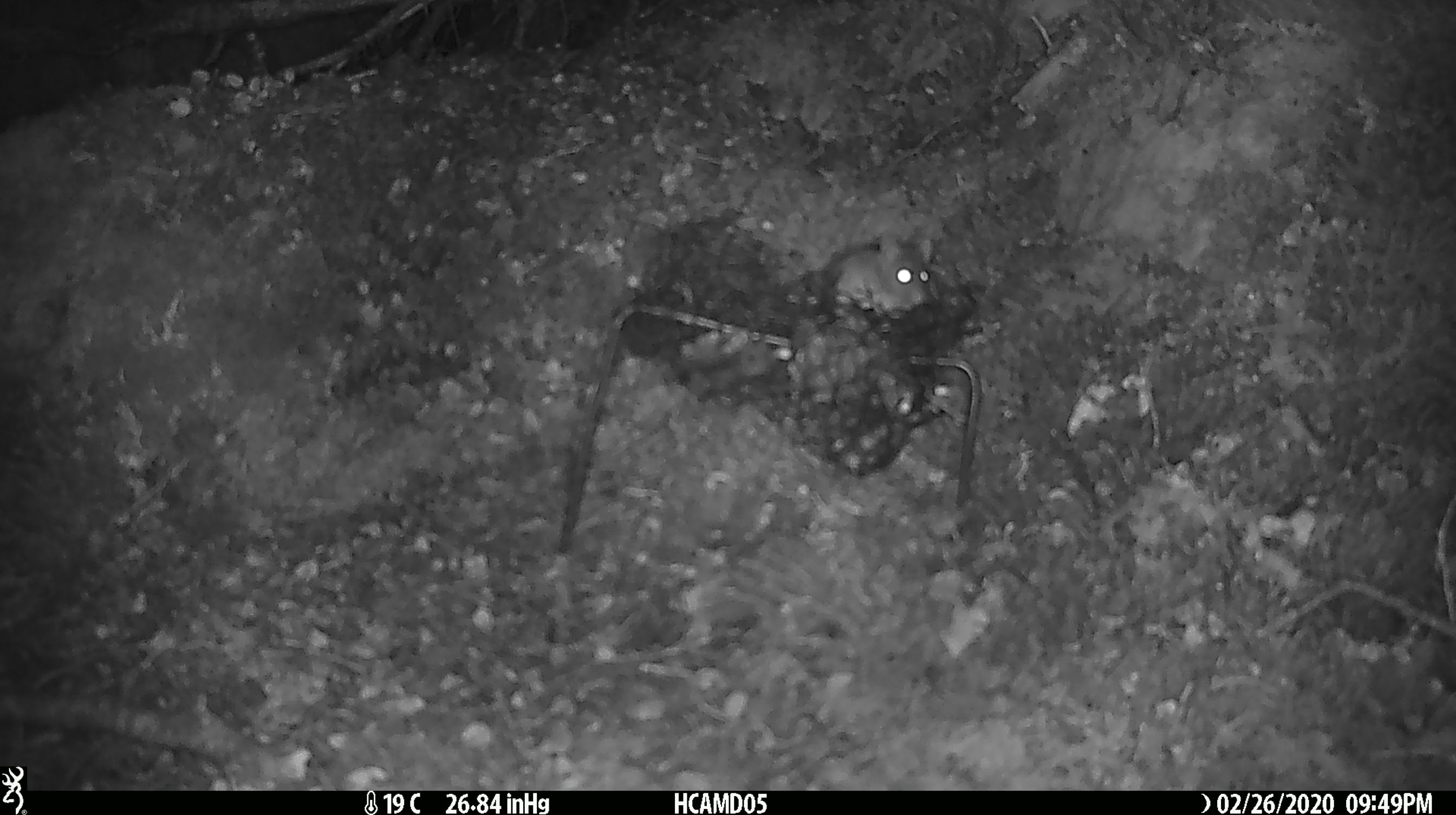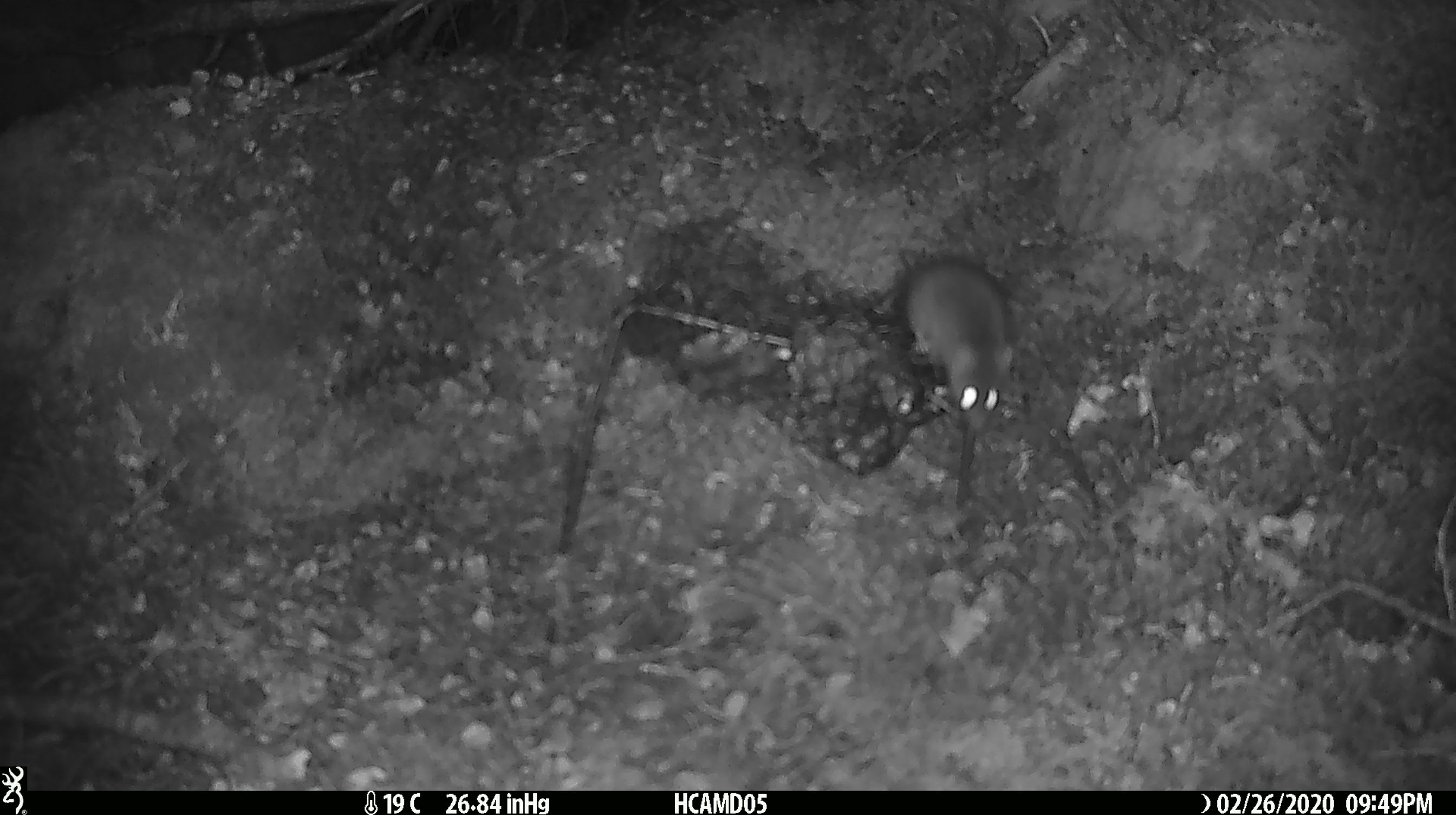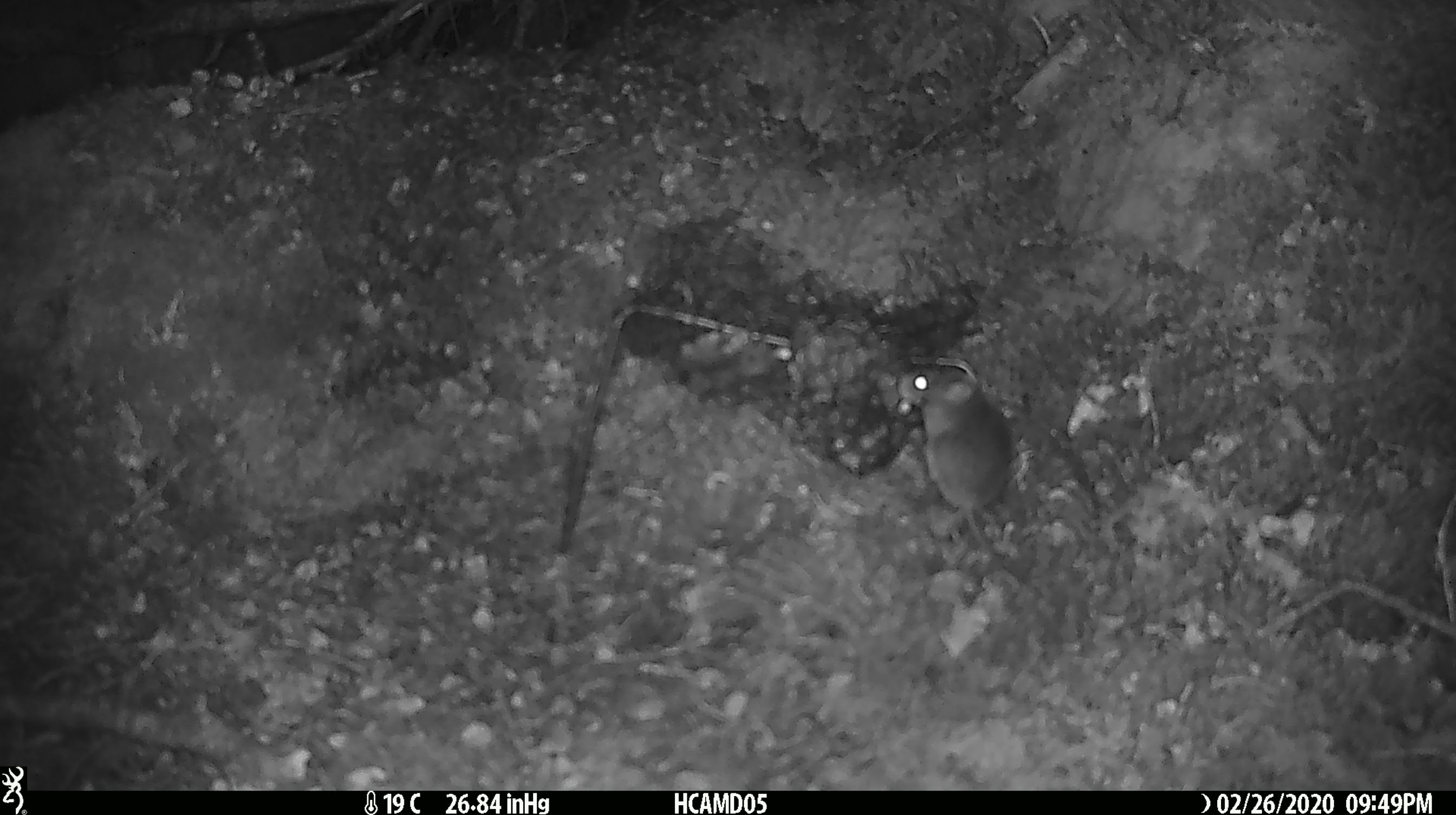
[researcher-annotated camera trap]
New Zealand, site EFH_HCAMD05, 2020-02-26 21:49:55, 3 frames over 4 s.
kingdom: Animalia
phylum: Chordata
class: Mammalia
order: Rodentia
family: Muridae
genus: Mus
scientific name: Mus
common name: mouse